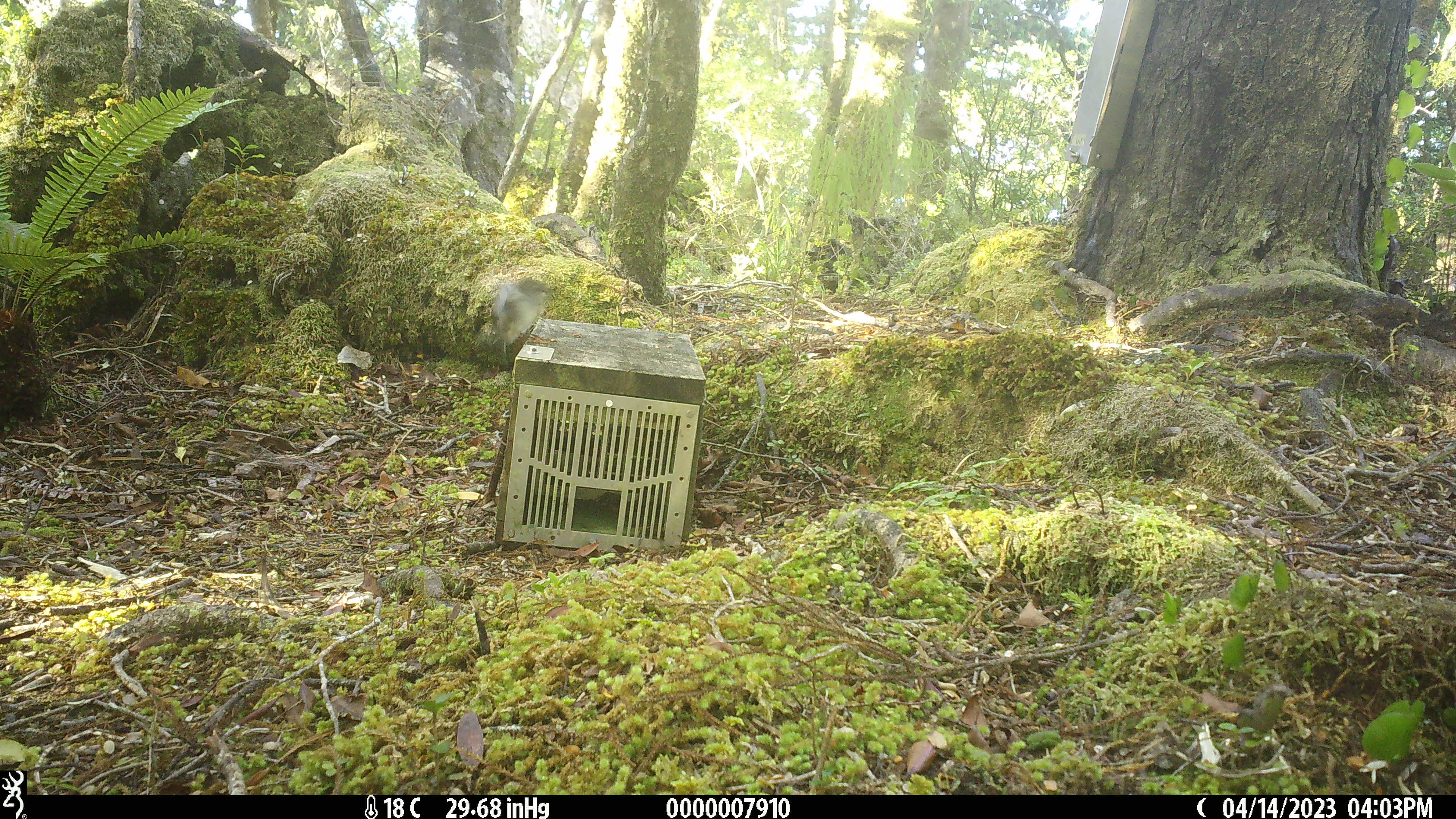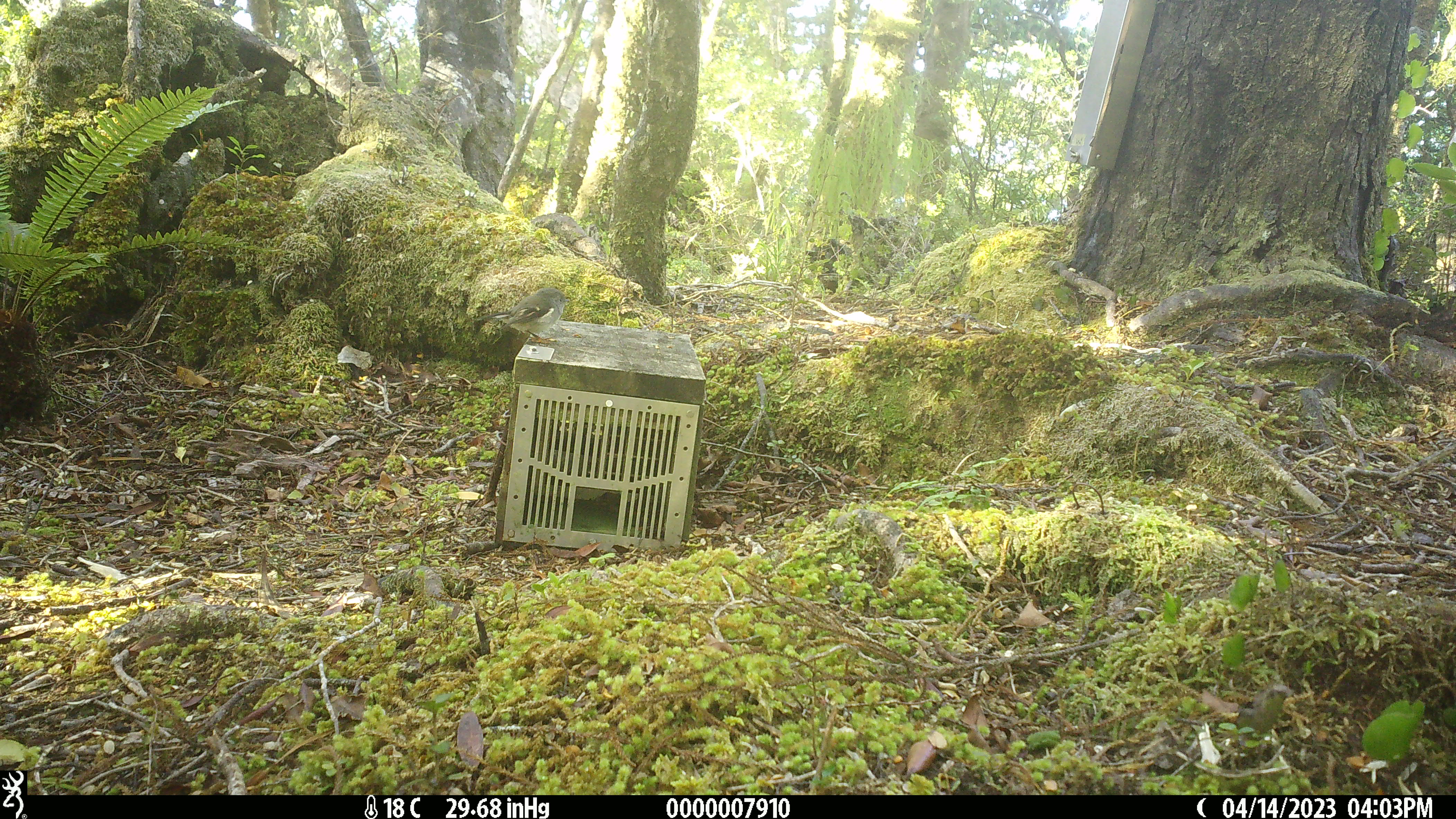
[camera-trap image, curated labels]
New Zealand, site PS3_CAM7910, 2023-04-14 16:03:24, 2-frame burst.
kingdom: Animalia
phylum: Chordata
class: Aves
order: Passeriformes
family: Petroicidae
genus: Petroica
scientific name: Petroica macrocephala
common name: tomtit